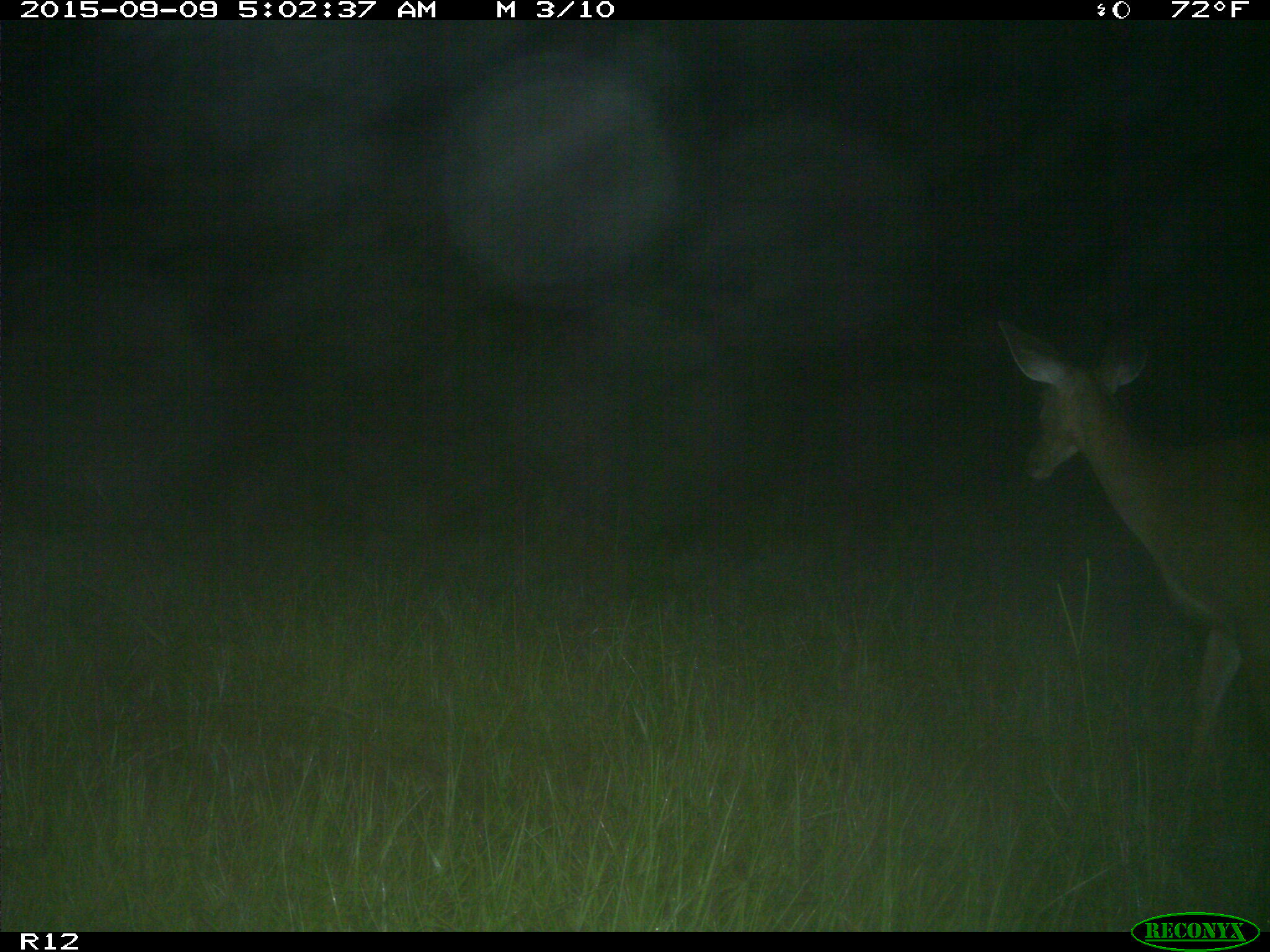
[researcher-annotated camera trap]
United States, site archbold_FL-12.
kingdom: Animalia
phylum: Chordata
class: Mammalia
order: Artiodactyla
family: Cervidae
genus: Odocoileus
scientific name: Odocoileus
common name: deer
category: unidentified deer